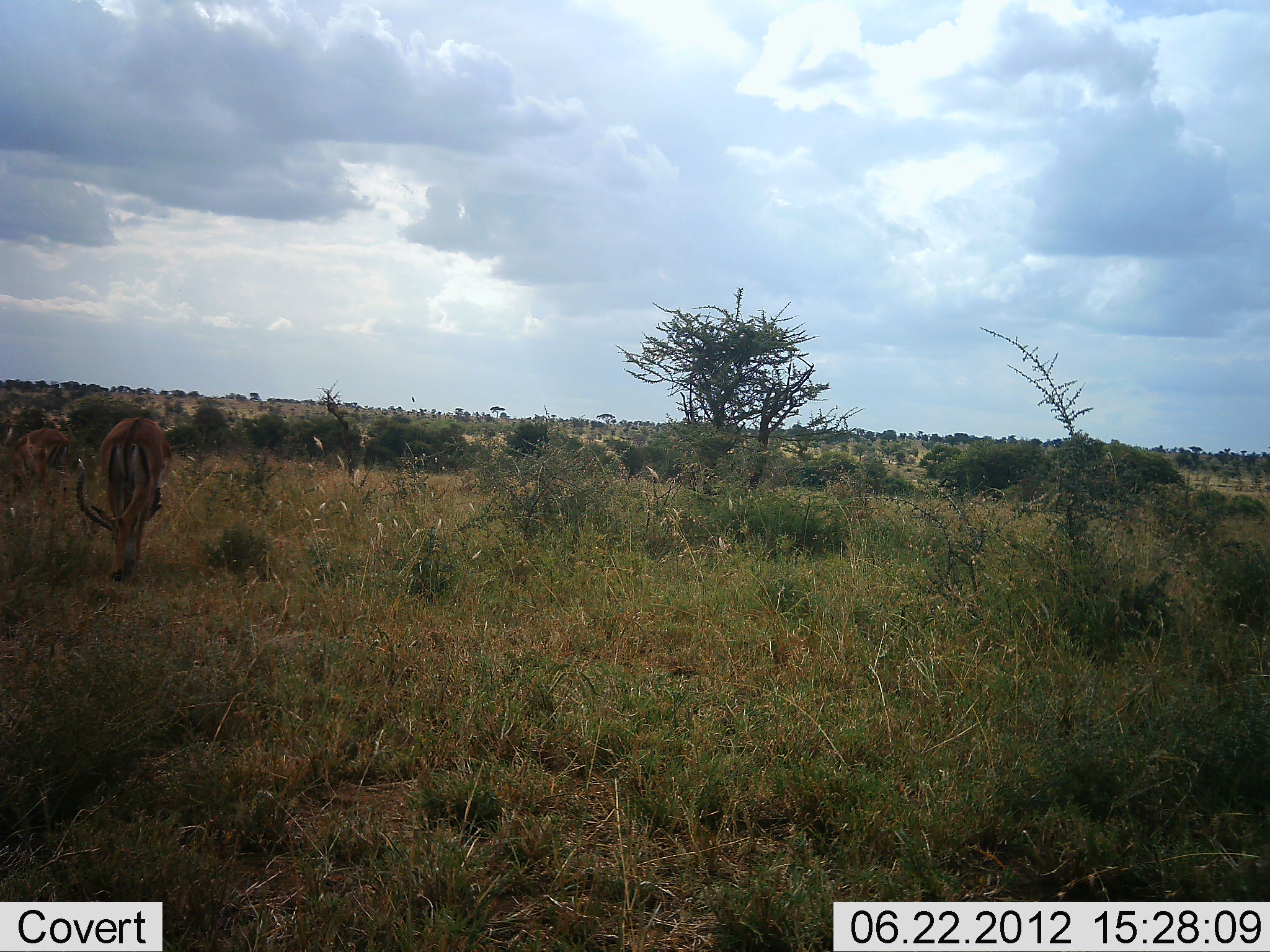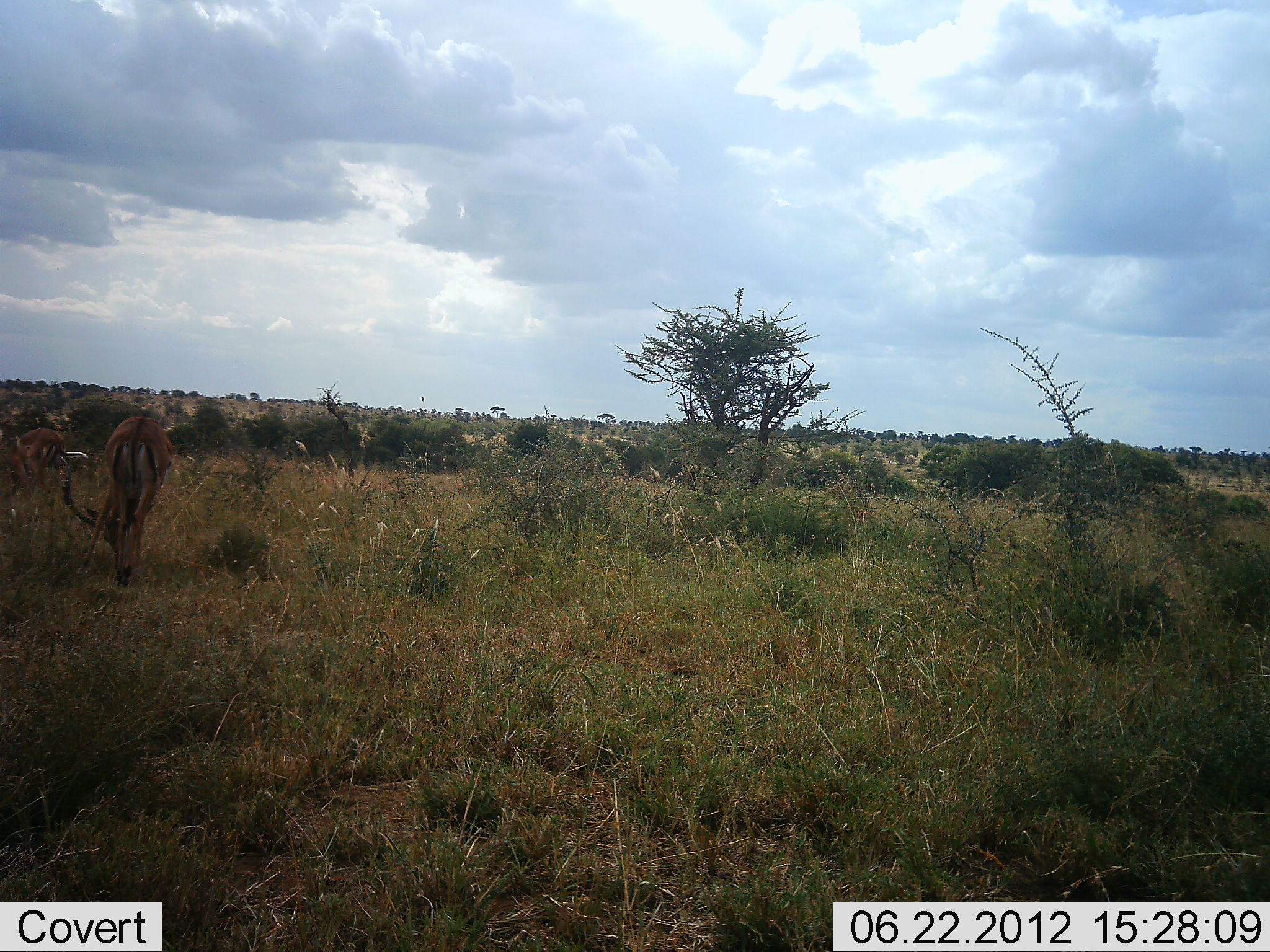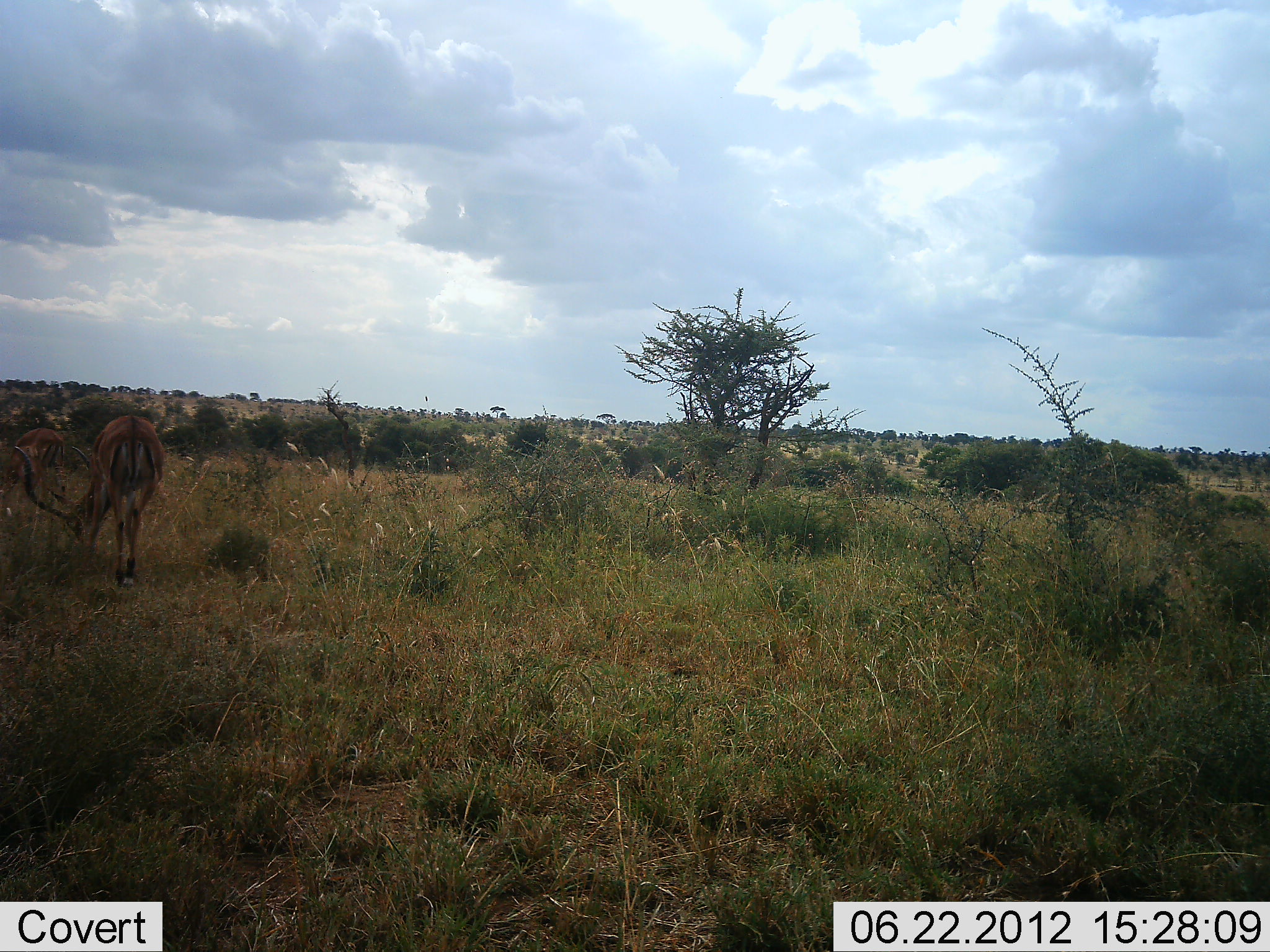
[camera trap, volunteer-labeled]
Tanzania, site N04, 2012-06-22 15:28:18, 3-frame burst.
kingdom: Animalia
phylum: Chordata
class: Mammalia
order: Artiodactyla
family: Bovidae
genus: Aepyceros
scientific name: Aepyceros melampus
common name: impala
Impala (Aepyceros melampus), count 2. Behavior (volunteer vote fractions): standing 20%, resting 0%, moving 0%, interacting 0%. Young present (vote fraction): 0%. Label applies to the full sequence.